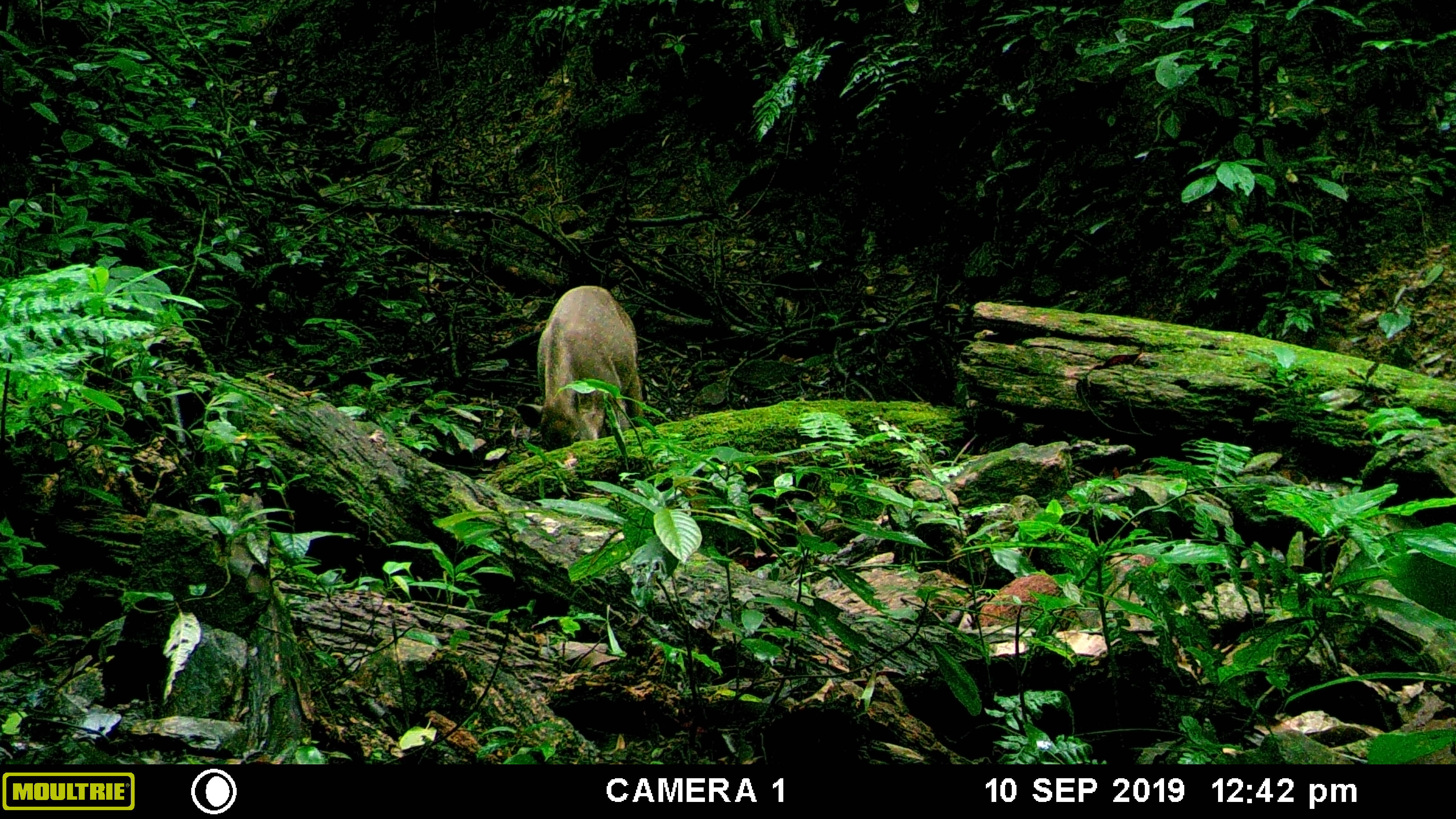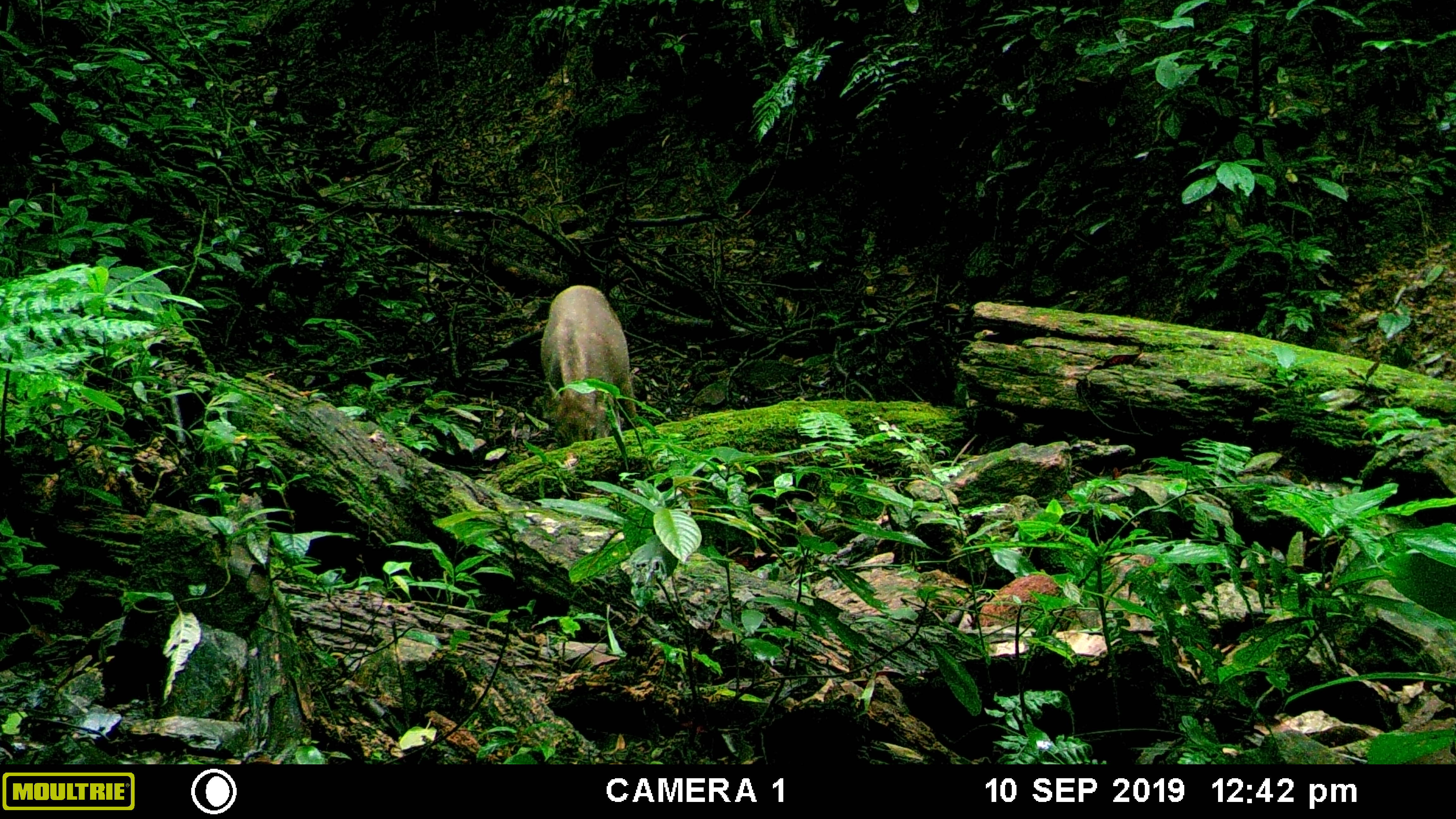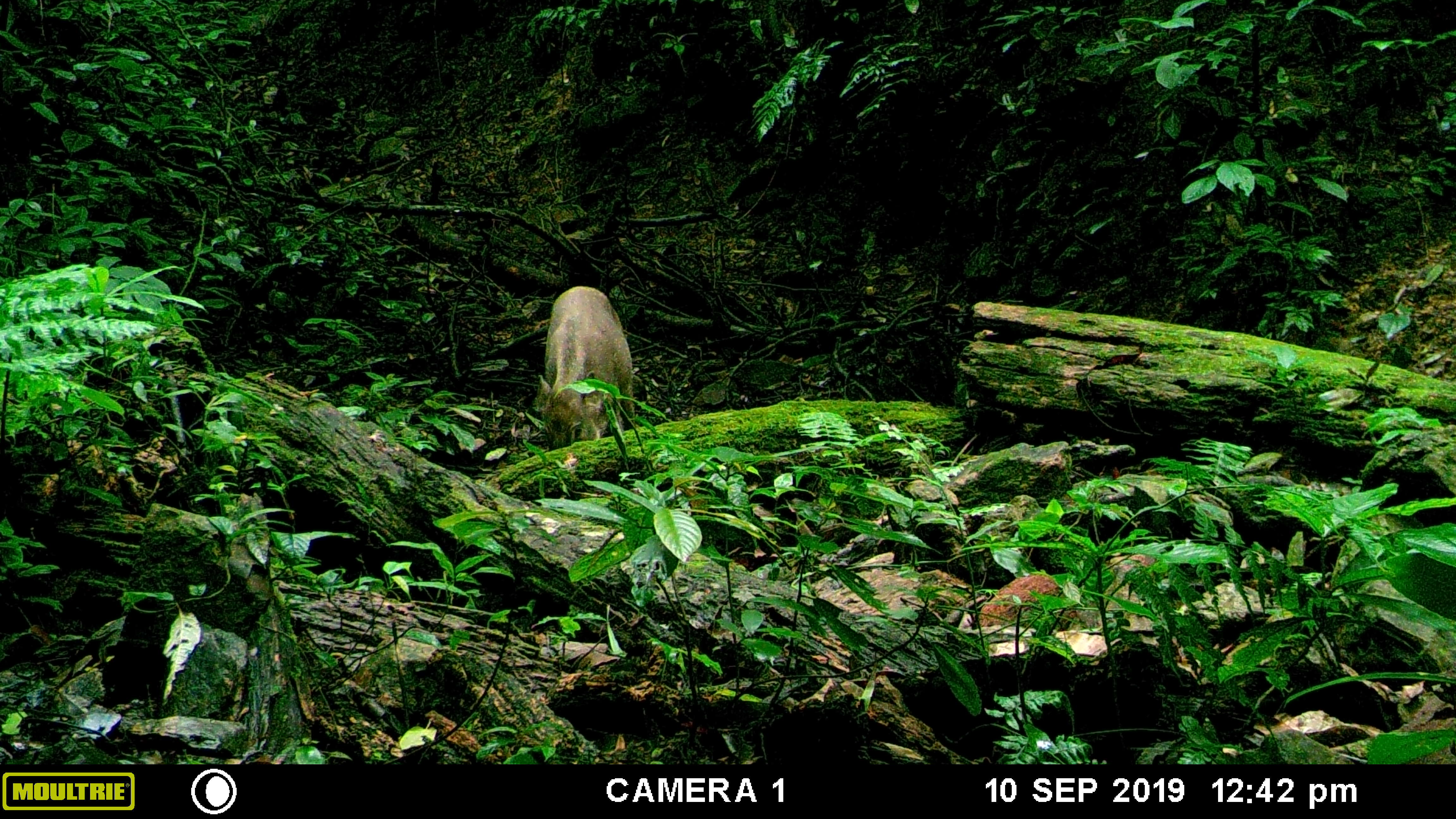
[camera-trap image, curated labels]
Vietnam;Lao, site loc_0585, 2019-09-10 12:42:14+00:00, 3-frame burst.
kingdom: Animalia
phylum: Chordata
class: Mammalia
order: Artiodactyla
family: Suidae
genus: Sus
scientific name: Sus scrofa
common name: eurasian wild pig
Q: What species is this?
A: Eurasian wild pig (Sus scrofa).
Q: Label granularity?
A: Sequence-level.